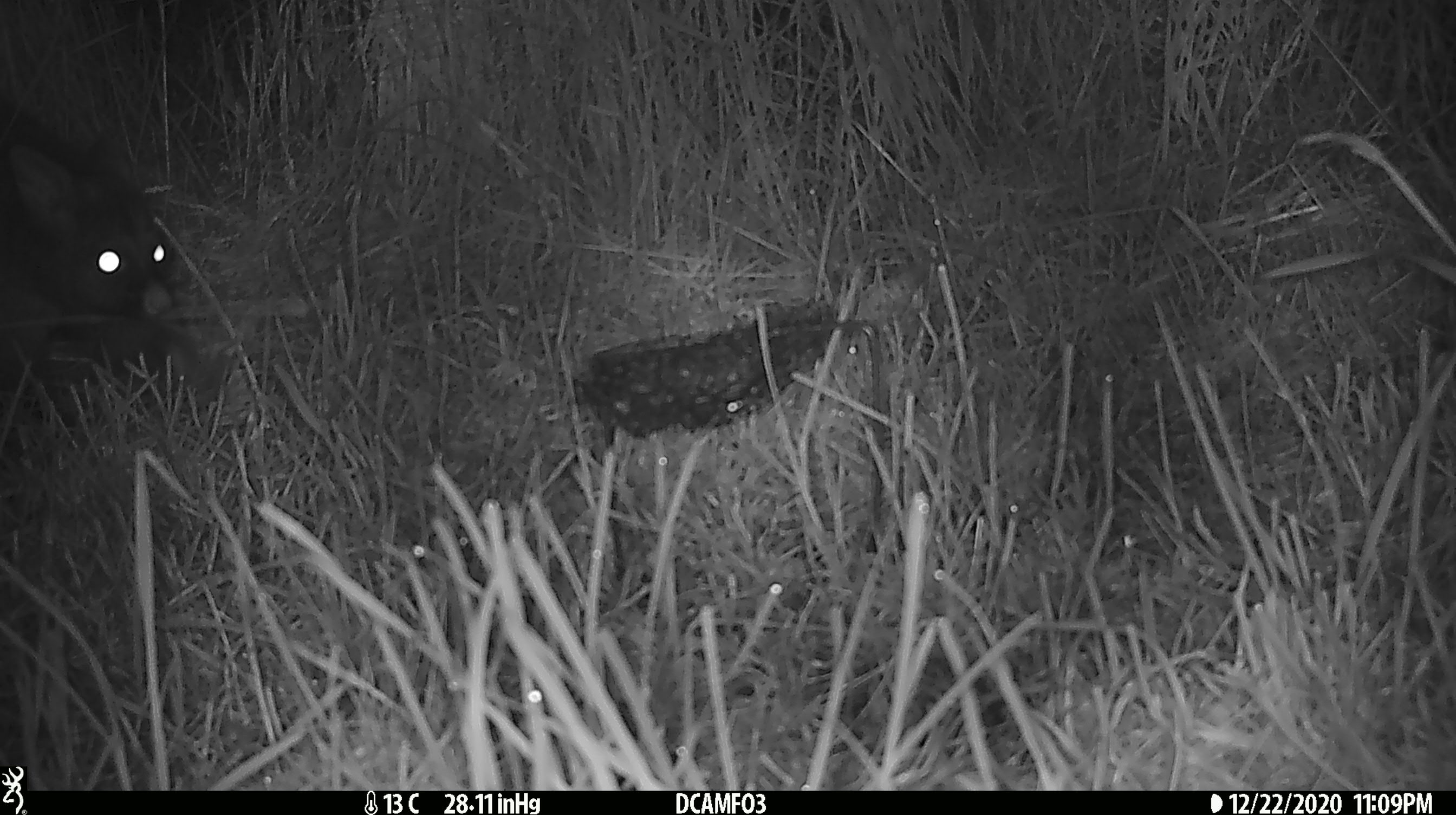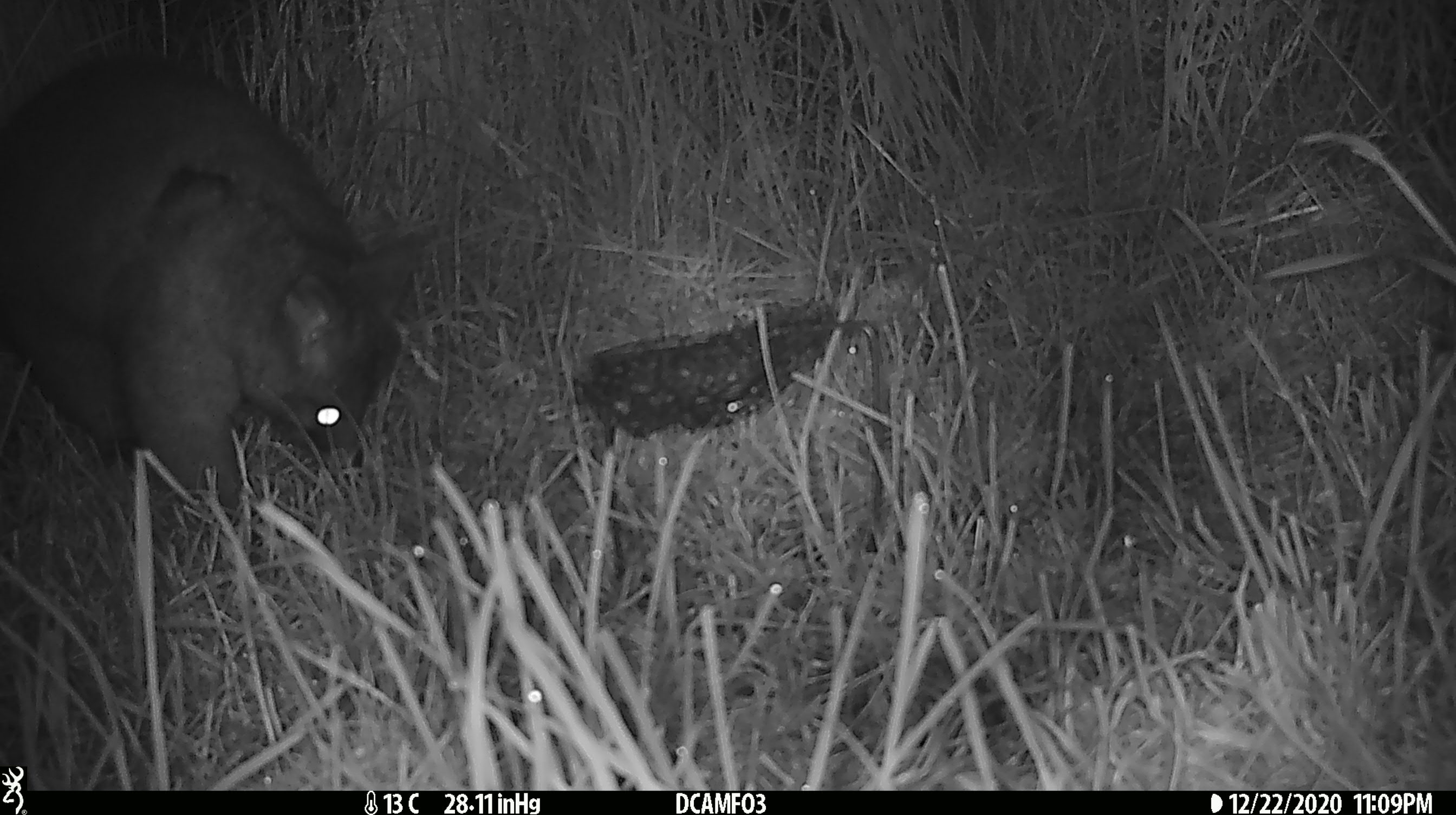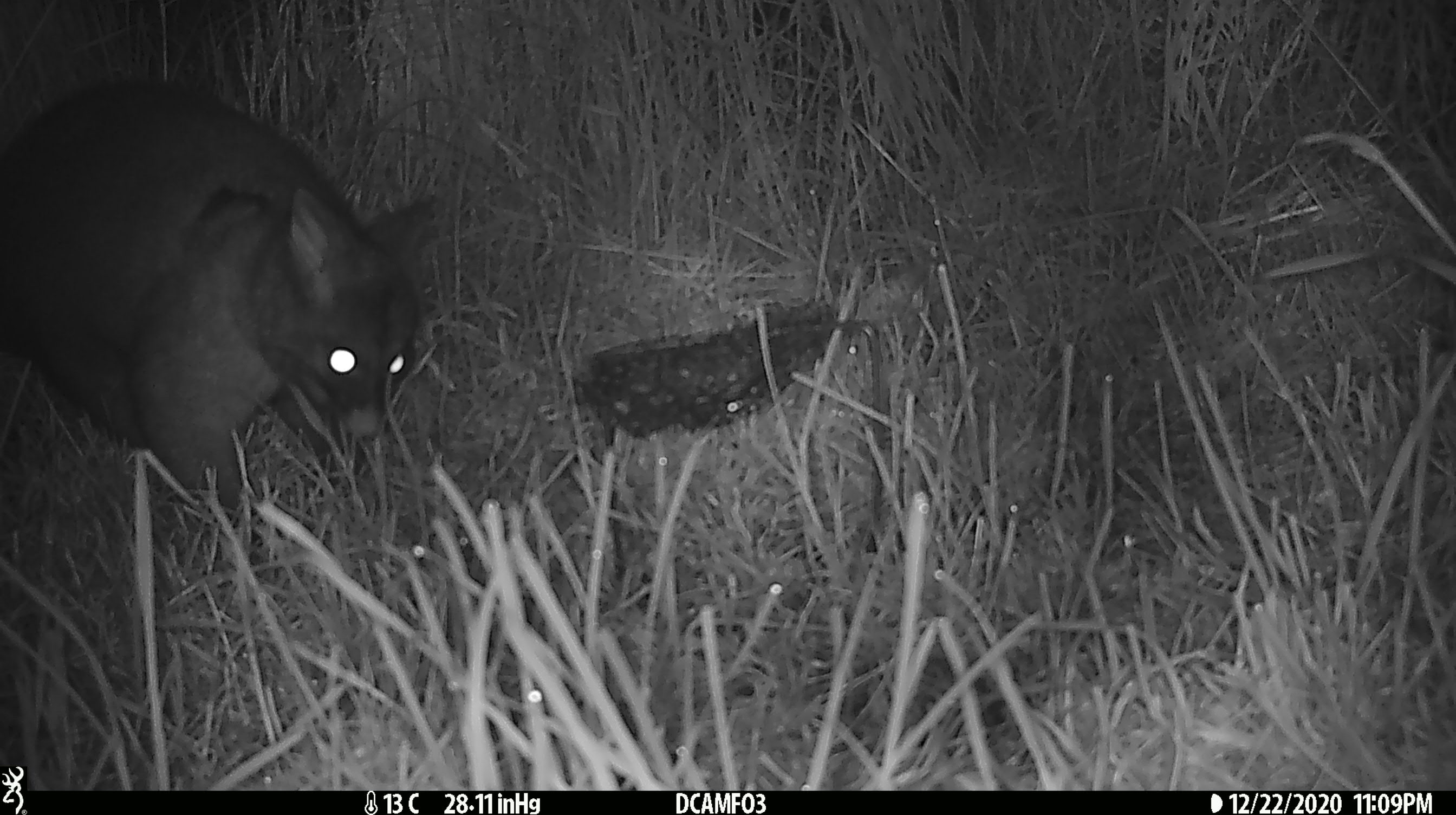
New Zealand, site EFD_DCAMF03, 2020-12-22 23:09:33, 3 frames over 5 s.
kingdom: Animalia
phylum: Chordata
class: Mammalia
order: Diprotodontia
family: Phalangeridae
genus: Trichosurus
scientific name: Trichosurus vulpecula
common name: common brushtail possum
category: possum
Possum (common brushtail possum) (Trichosurus vulpecula).